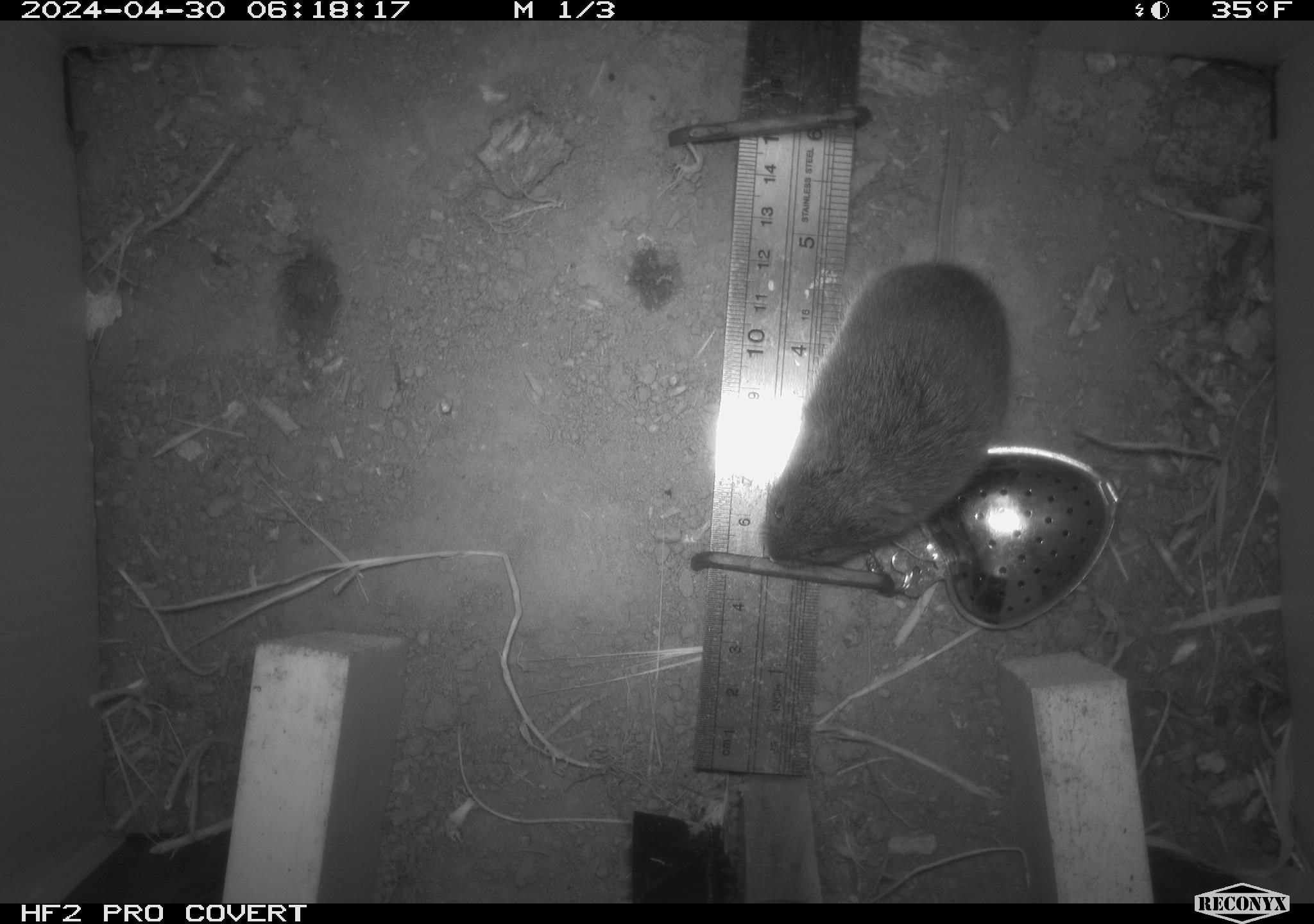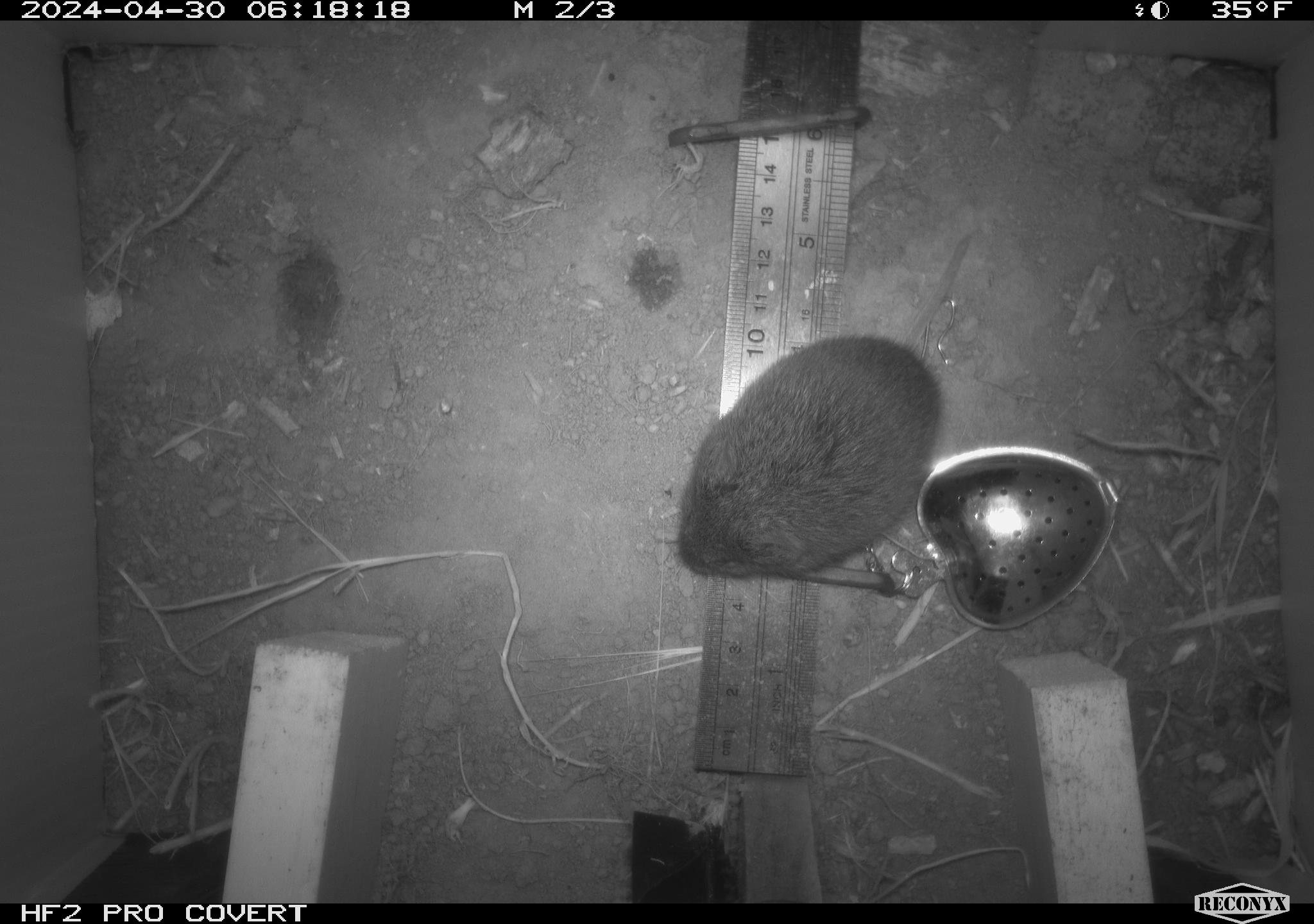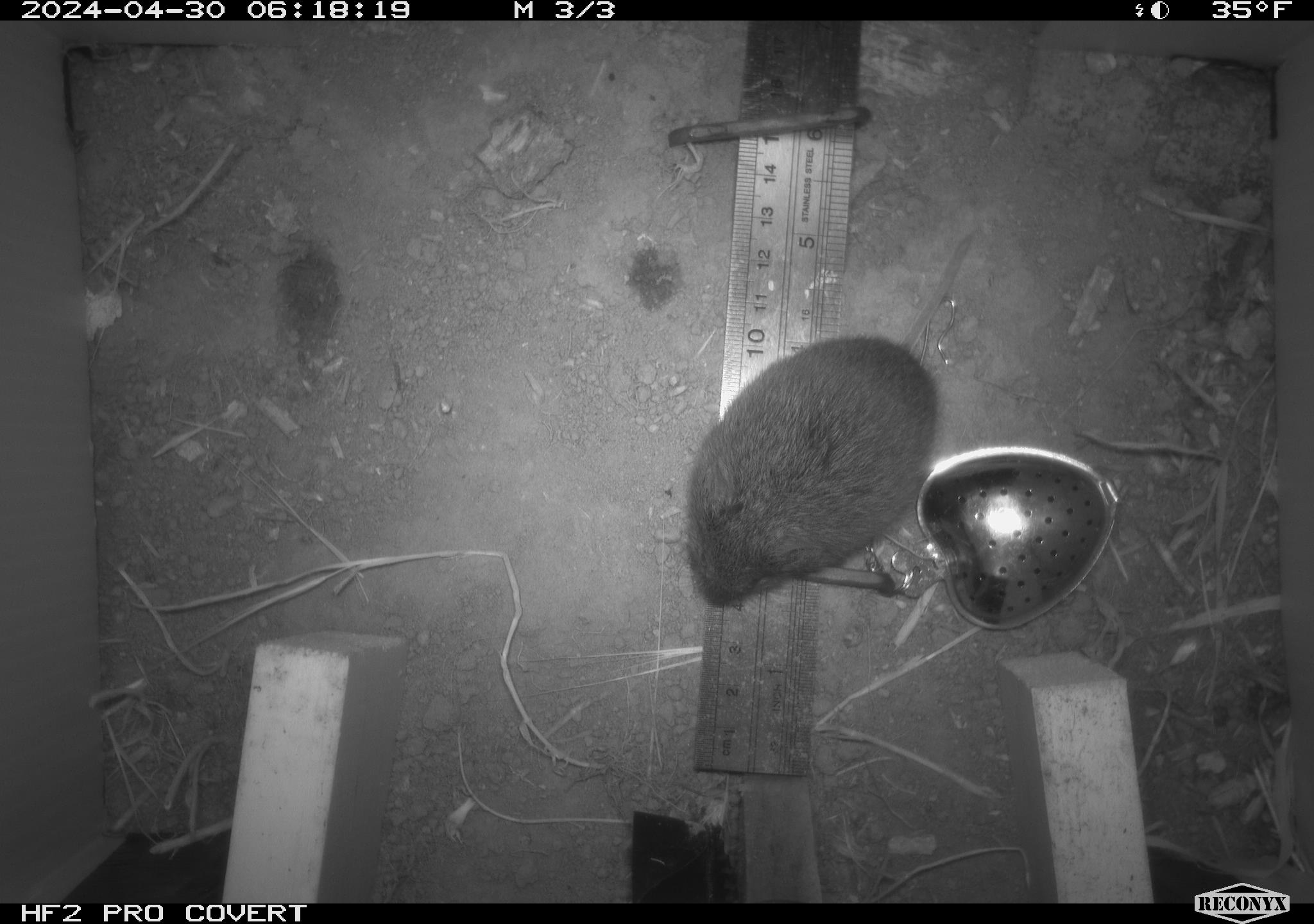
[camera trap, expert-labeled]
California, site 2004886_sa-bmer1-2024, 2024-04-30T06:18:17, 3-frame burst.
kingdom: Animalia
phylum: Chordata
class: Mammalia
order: Rodentia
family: Cricetidae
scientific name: Arvicolinae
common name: voles, lemmings, and muskrats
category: arvicolinae subfamily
Arvicolinae subfamily (voles, lemmings, and muskrats) (Arvicolinae).